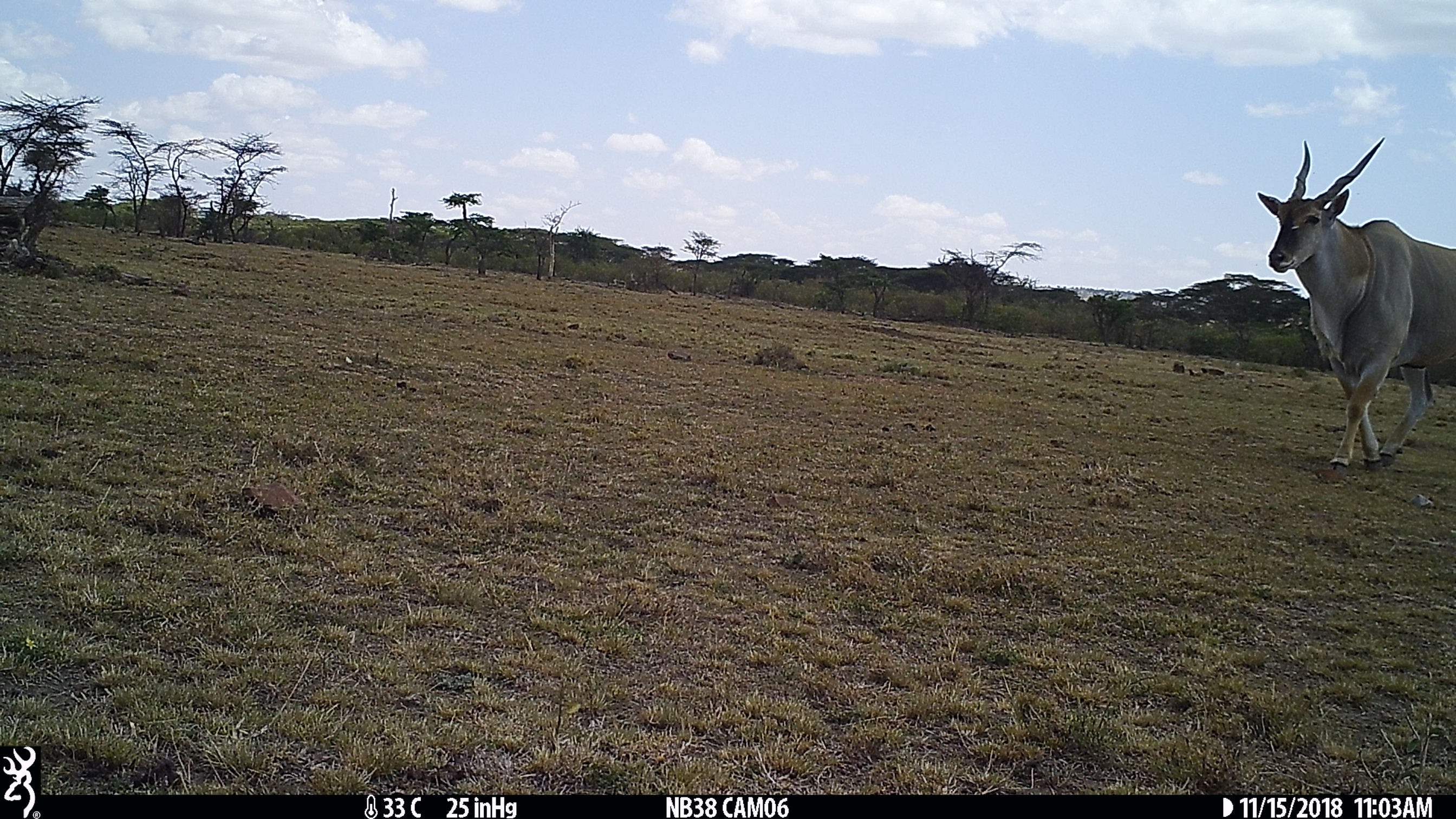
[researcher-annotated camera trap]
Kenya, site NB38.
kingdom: Animalia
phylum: Chordata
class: Mammalia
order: Artiodactyla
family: Bovidae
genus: Tragelaphus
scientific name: Tragelaphus oryx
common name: eland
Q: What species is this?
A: Eland (Tragelaphus oryx).